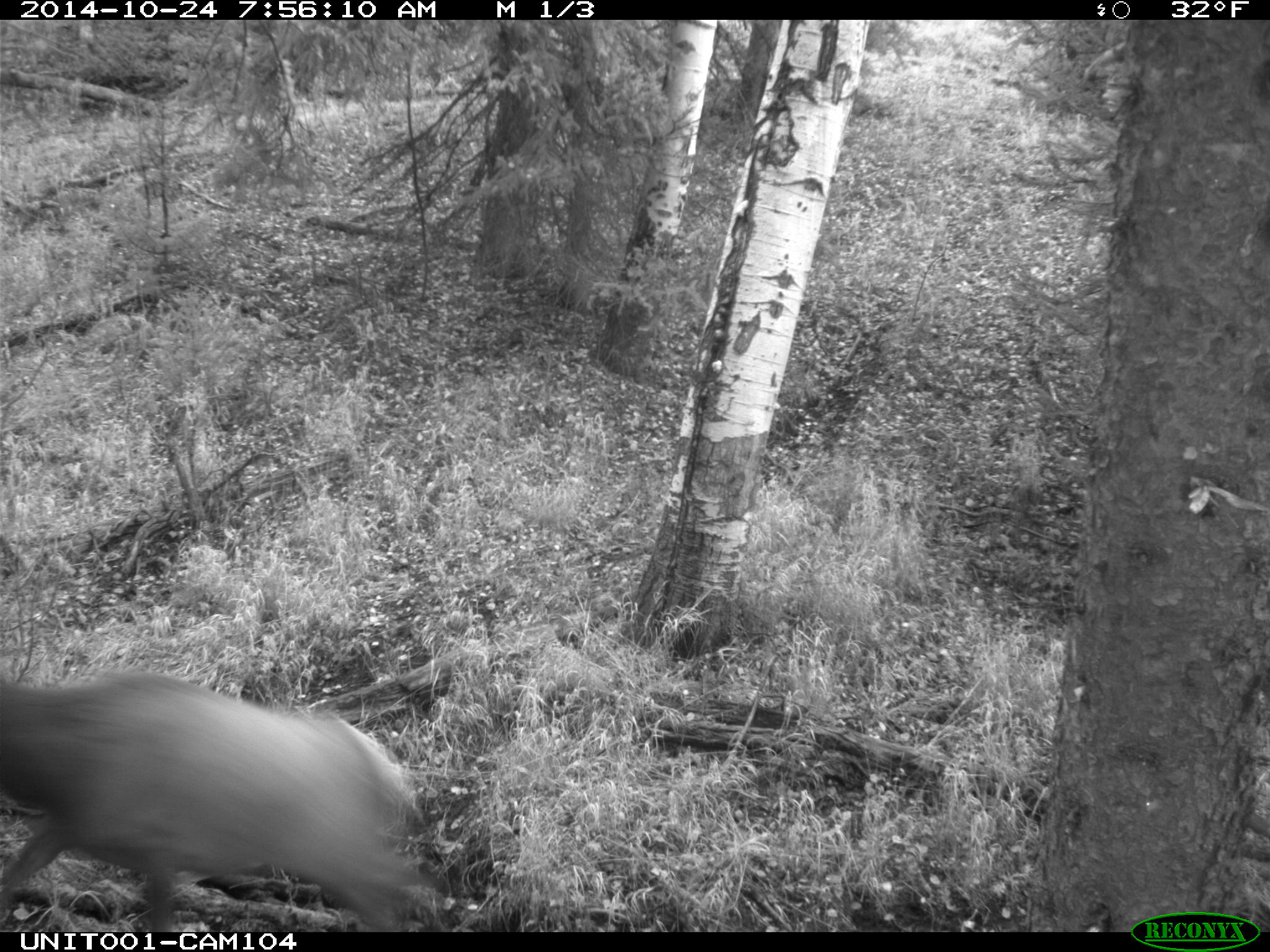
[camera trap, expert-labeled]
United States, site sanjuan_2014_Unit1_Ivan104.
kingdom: Animalia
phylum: Chordata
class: Mammalia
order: Artiodactyla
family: Cervidae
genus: Cervus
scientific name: Cervus elaphus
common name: red deer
Cervus elaphus (red deer).